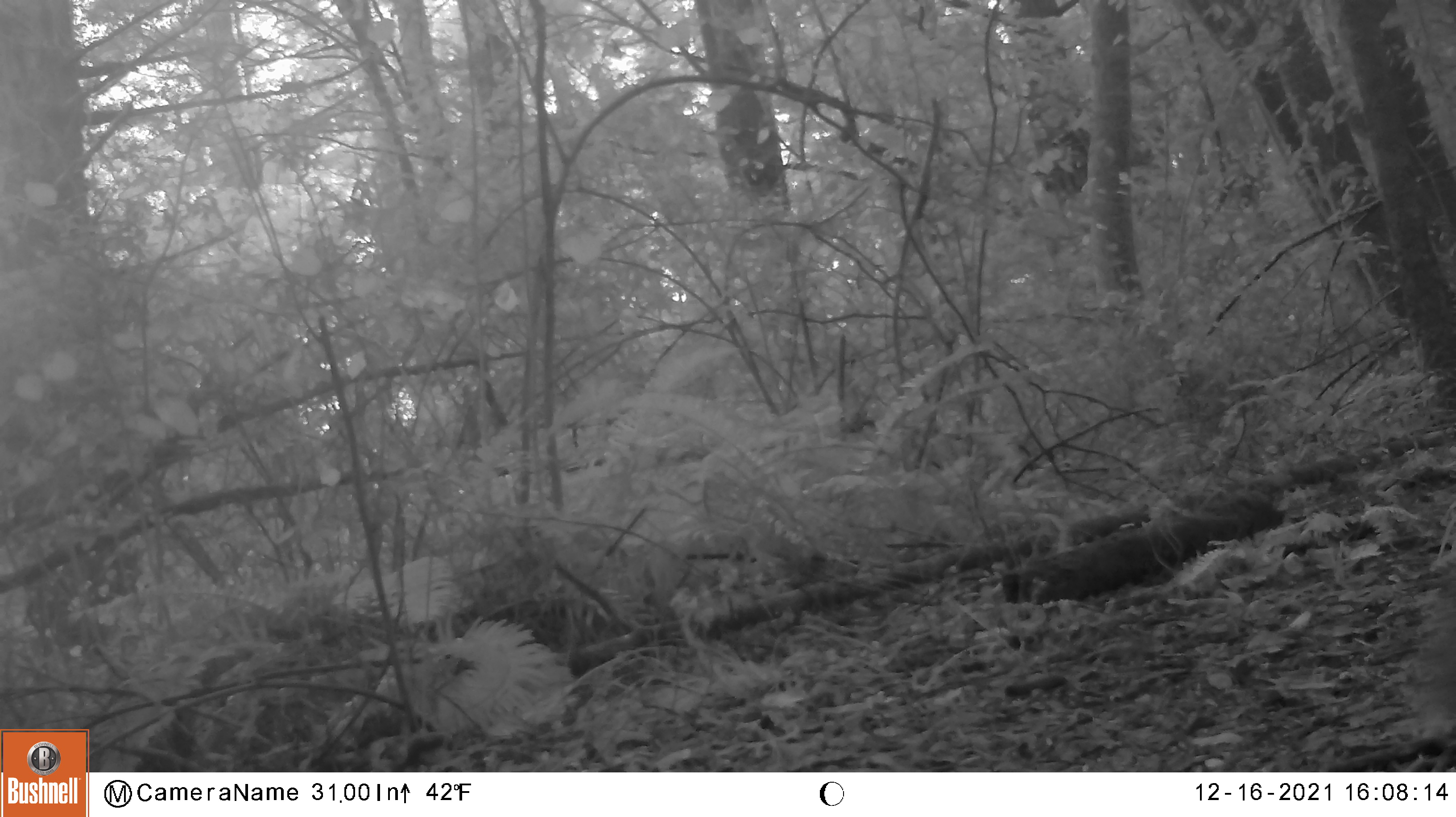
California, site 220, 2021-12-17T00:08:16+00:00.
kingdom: Animalia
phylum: Chordata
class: Mammalia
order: Rodentia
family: Sciuridae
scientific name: Sciuridae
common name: squirrel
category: unknown squirrel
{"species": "unknown squirrel (squirrel) (Sciuridae)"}